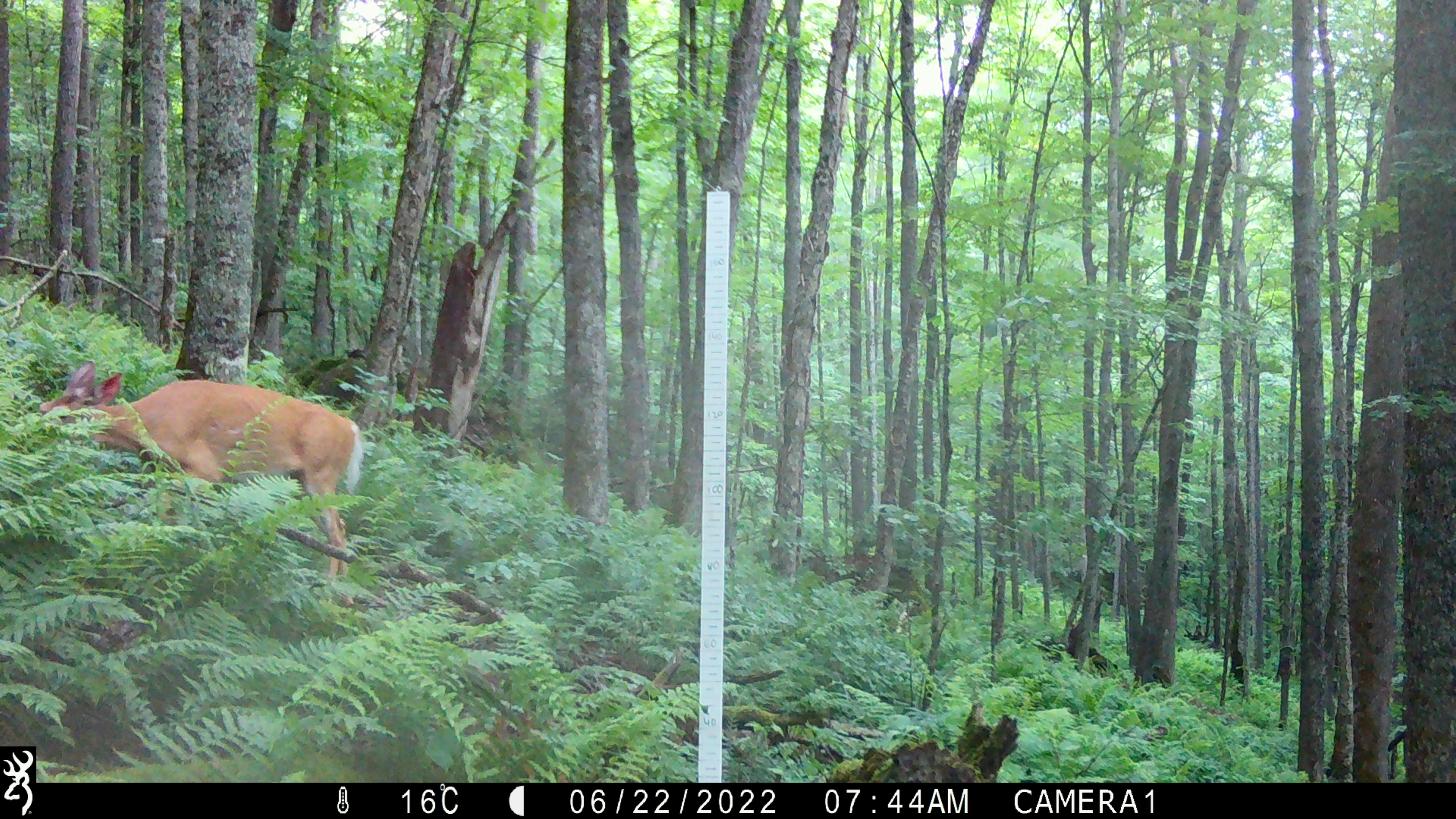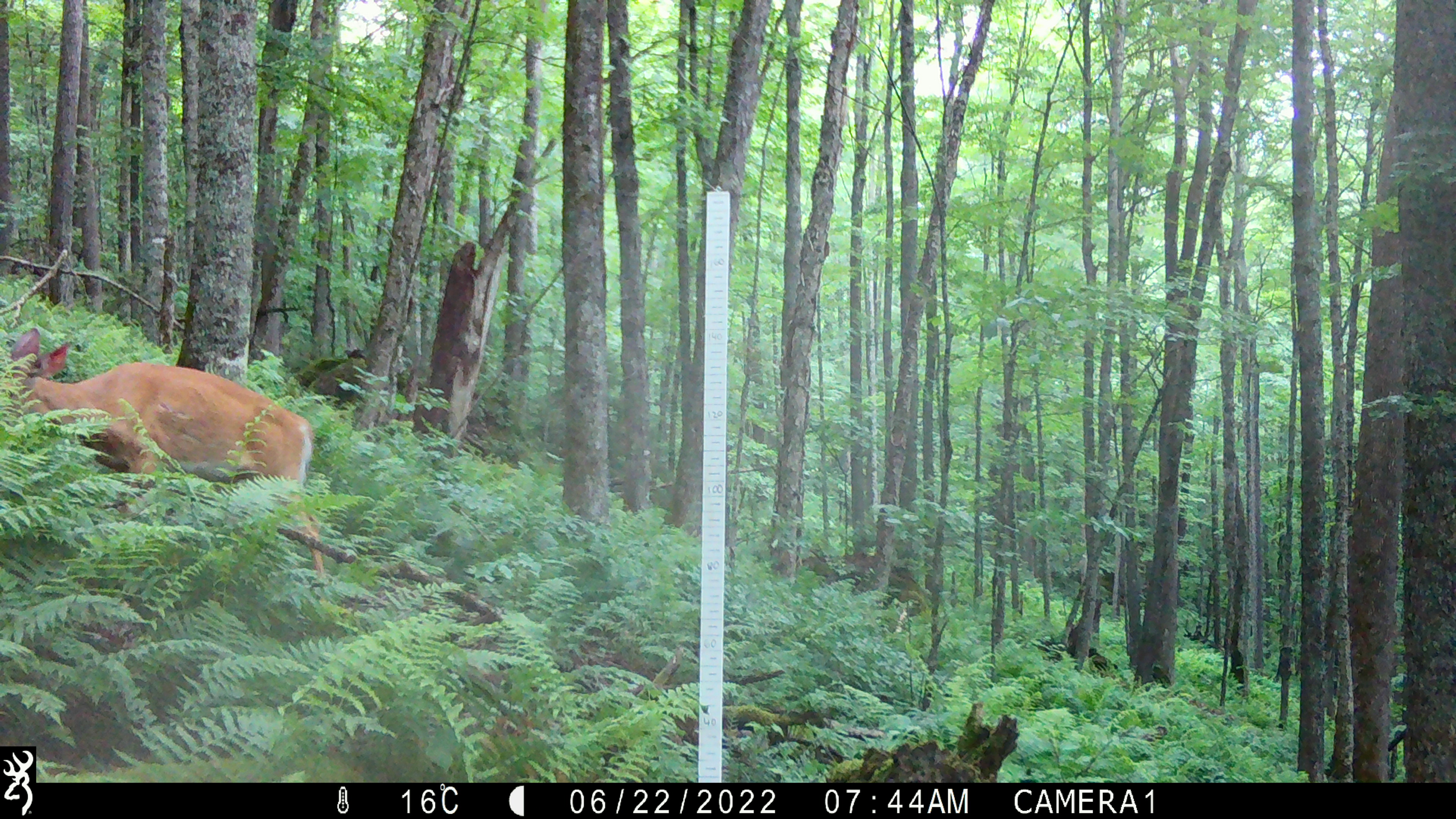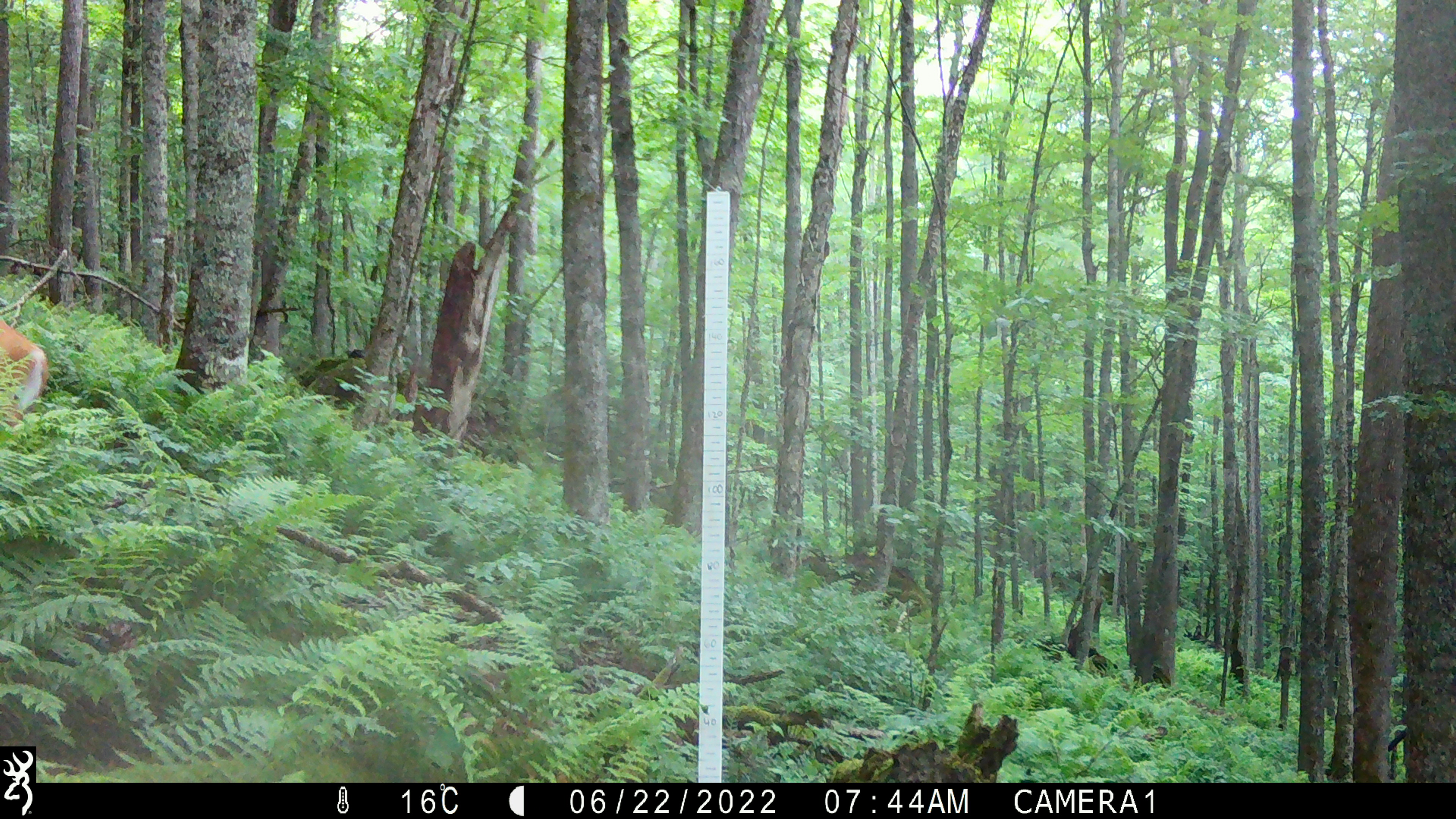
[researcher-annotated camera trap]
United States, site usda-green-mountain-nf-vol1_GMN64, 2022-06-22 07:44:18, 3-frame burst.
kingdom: Animalia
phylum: Chordata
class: Mammalia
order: Artiodactyla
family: Cervidae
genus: Odocoileus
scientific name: Odocoileus virginianus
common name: white-tailed deer